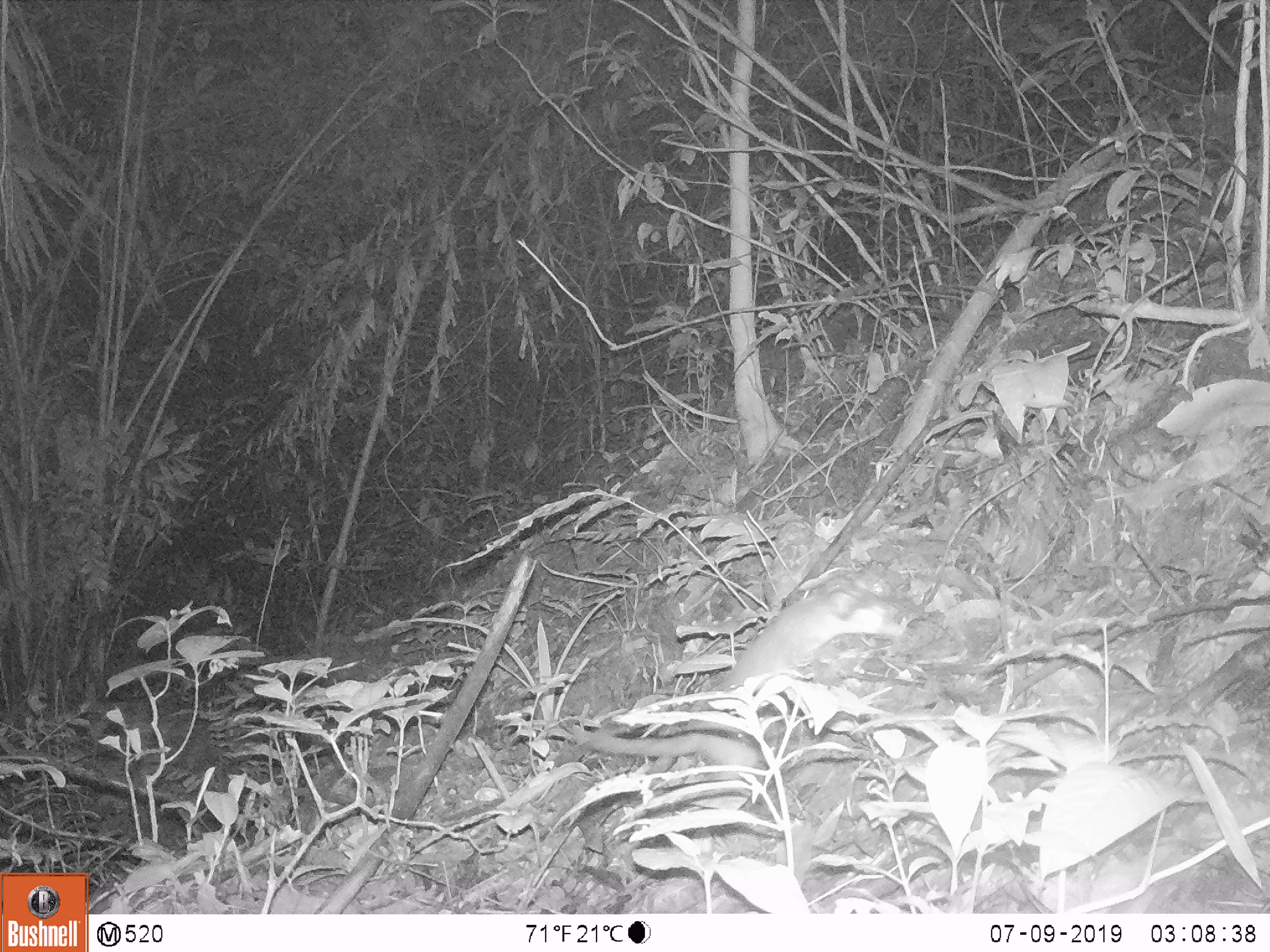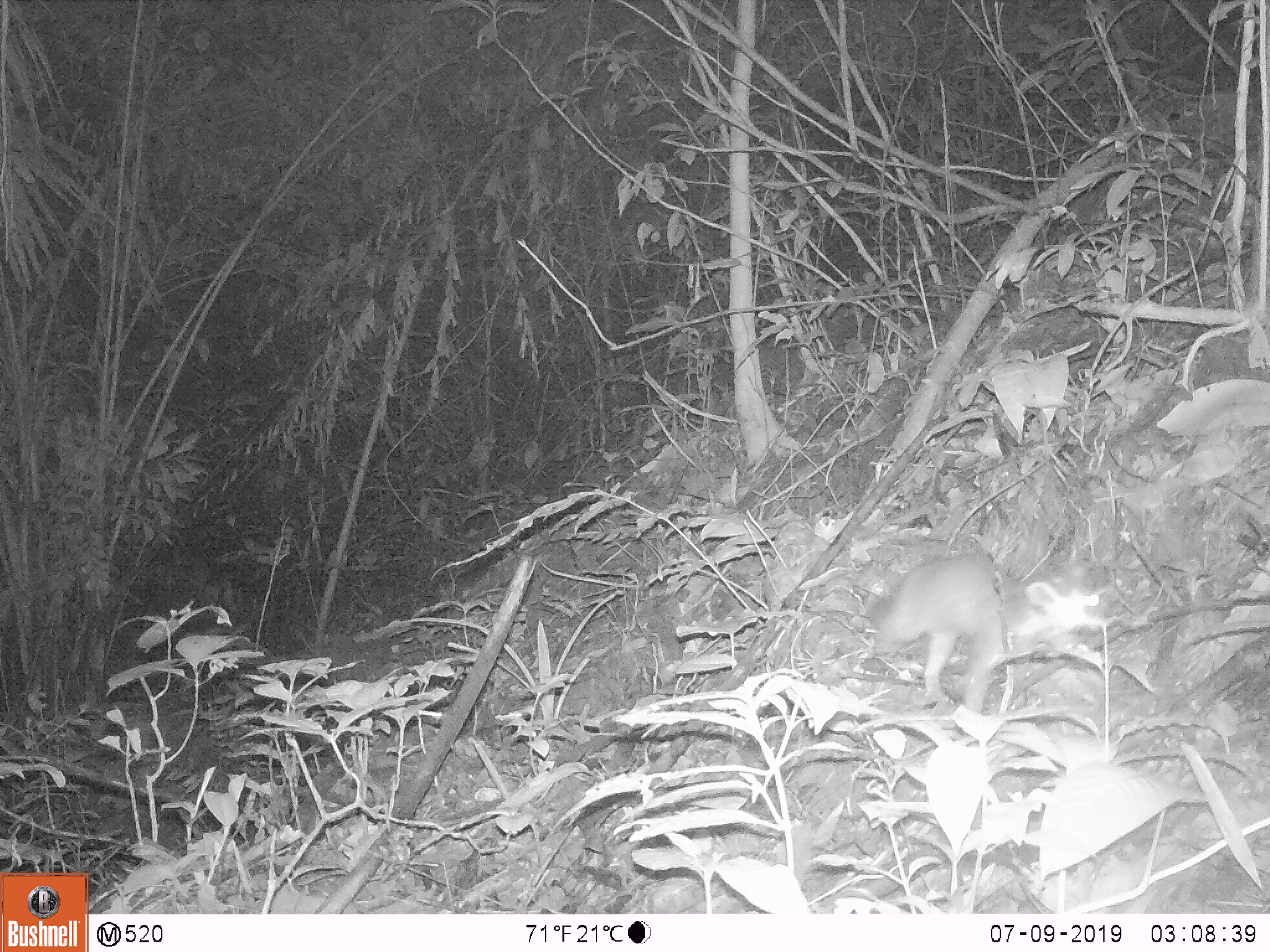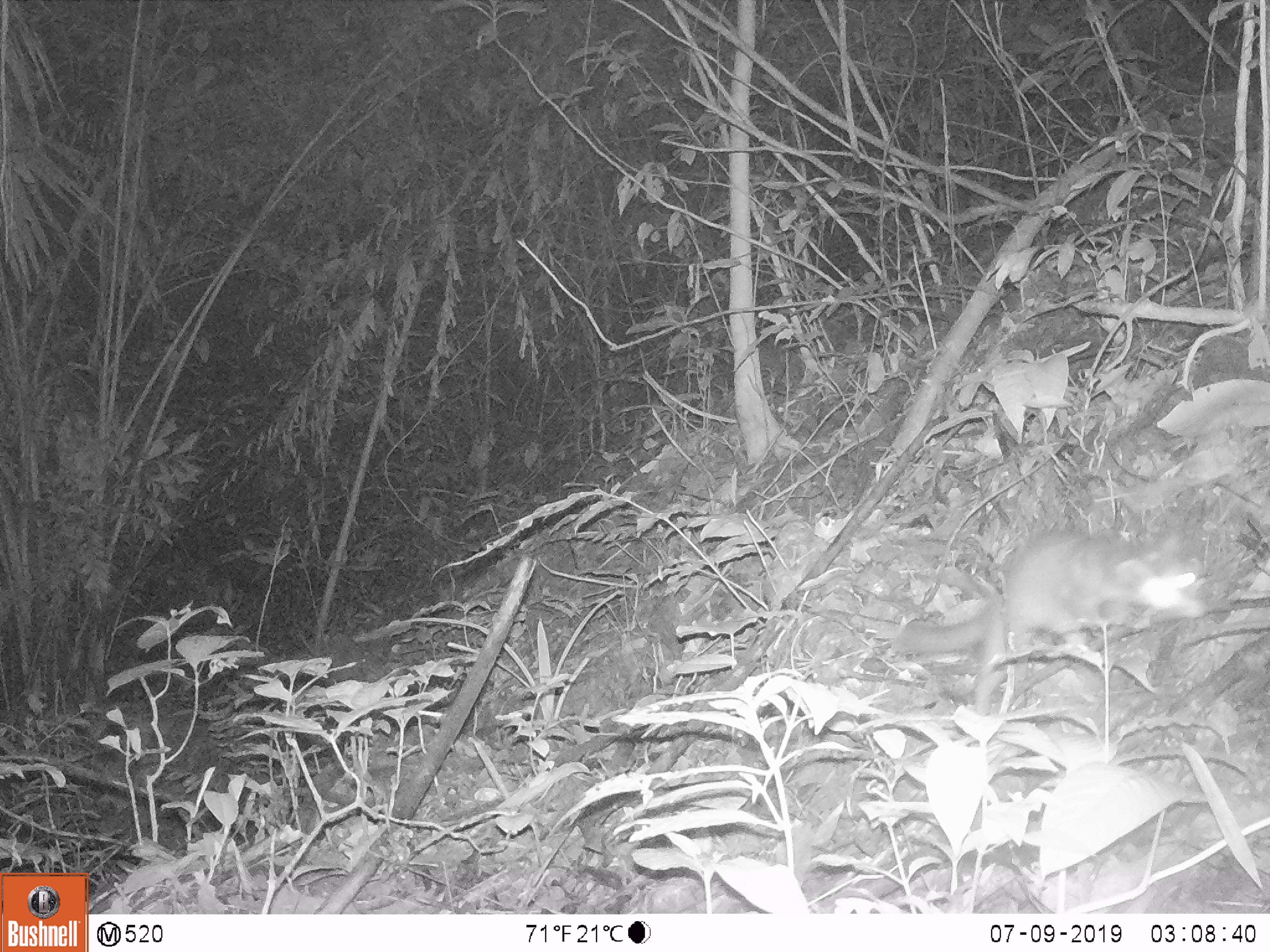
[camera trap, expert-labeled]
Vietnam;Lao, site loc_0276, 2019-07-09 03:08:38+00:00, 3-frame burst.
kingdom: Animalia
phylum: Chordata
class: Mammalia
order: Carnivora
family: Mustelidae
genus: Melogale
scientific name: Melogale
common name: ferret badger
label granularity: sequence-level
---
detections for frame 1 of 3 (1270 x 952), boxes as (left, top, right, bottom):
ferret badger: (711, 574, 907, 696)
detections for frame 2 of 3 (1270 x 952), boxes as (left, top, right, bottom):
ferret badger: (873, 551, 1101, 713)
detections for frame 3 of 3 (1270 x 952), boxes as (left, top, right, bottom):
ferret badger: (891, 526, 1210, 716)